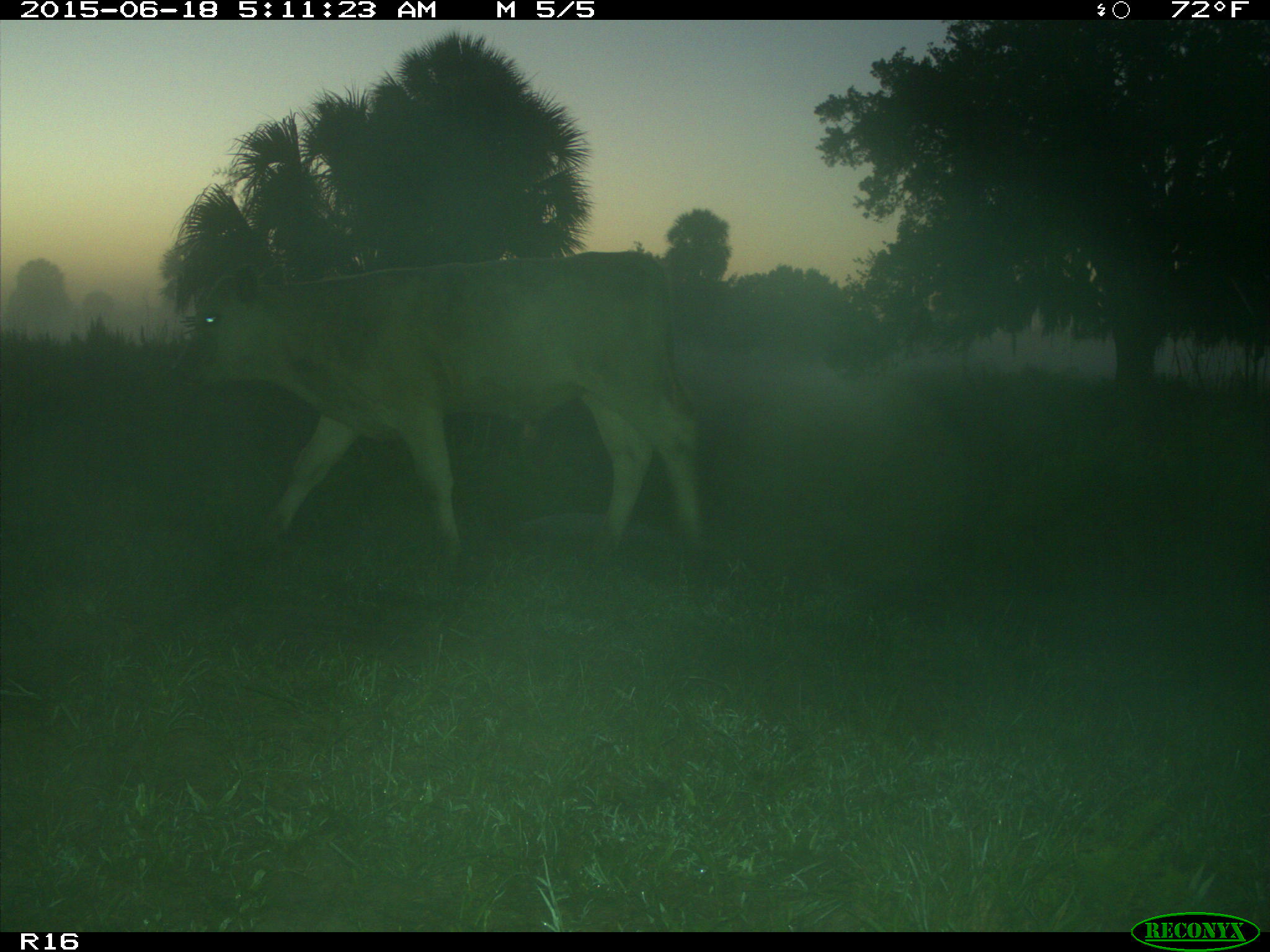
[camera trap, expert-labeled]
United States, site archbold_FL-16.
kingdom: Animalia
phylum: Chordata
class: Mammalia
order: Artiodactyla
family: Bovidae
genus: Bos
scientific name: Bos taurus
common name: domestic cow